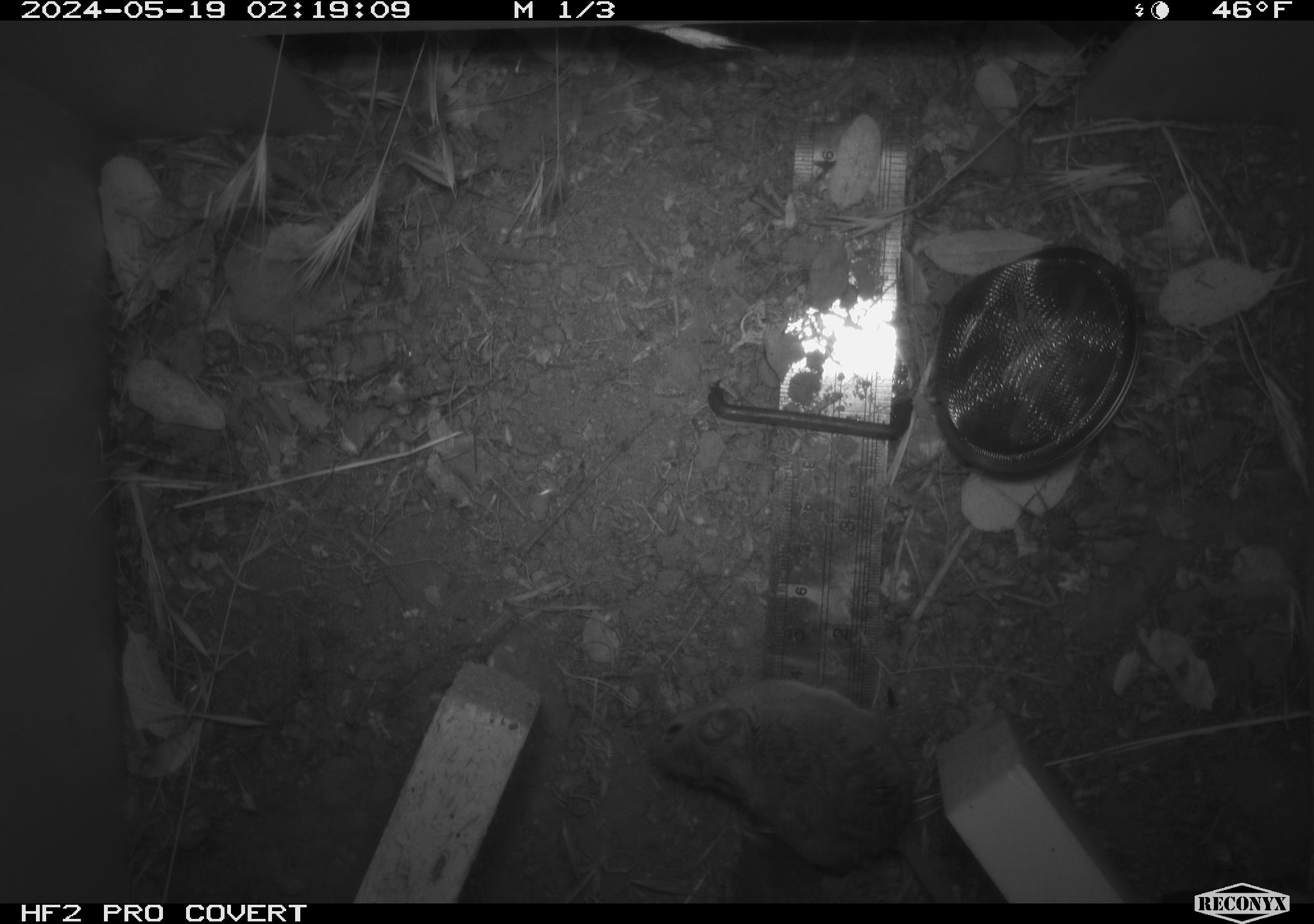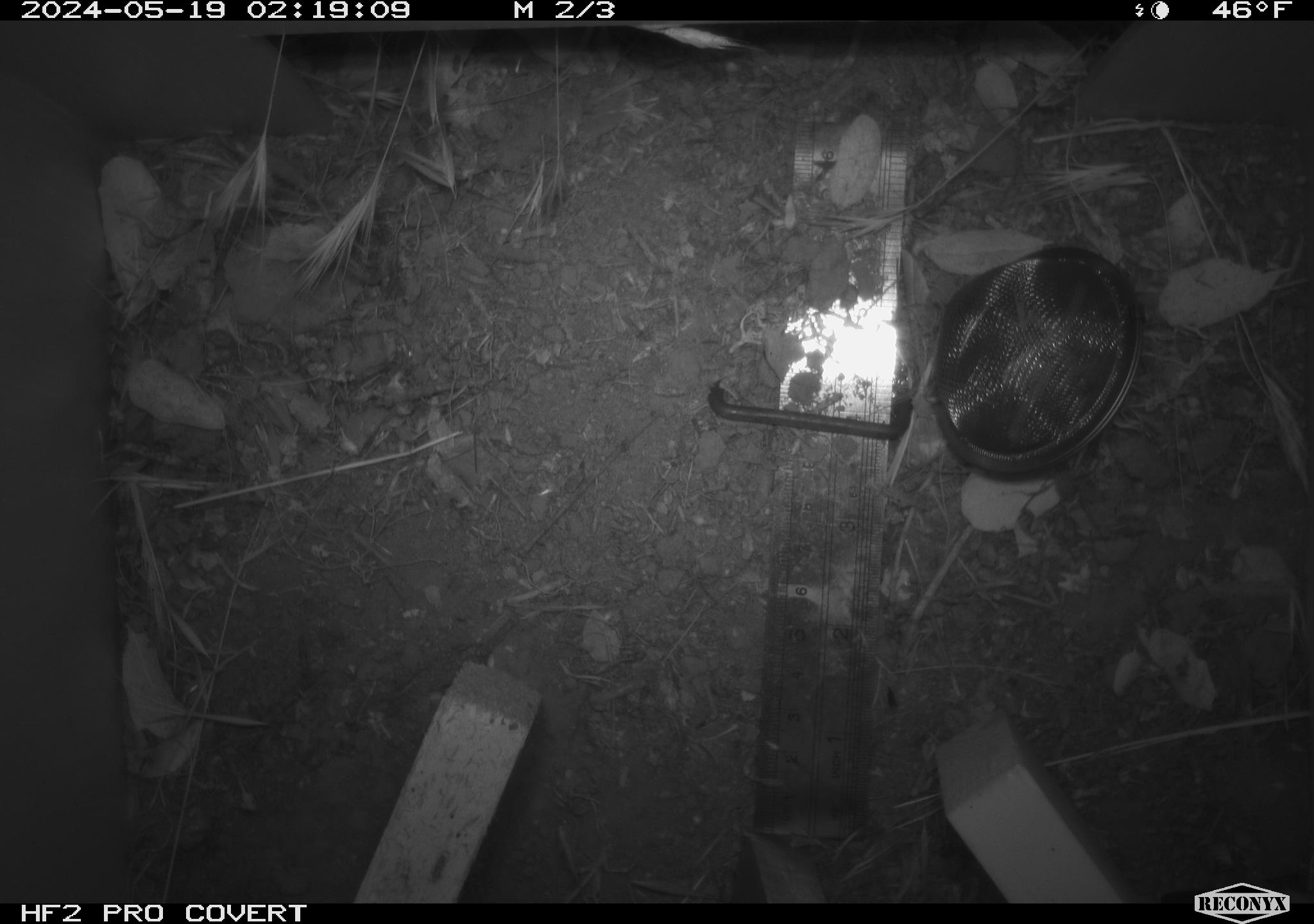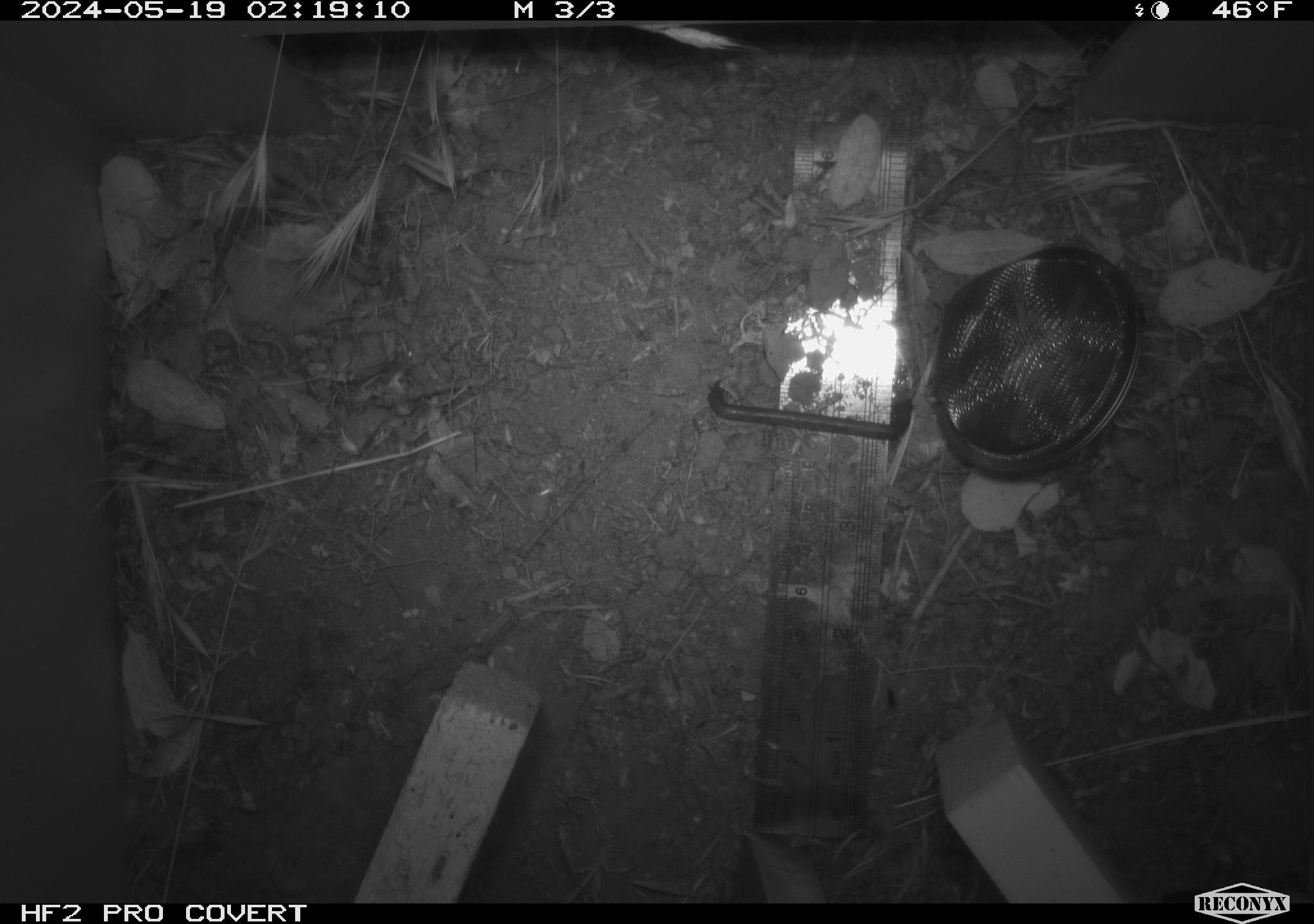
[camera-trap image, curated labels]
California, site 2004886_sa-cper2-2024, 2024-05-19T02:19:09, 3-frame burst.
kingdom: Animalia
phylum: Chordata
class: Mammalia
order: Rodentia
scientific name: Rodentia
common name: rodent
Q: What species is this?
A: Rodent (Rodentia).